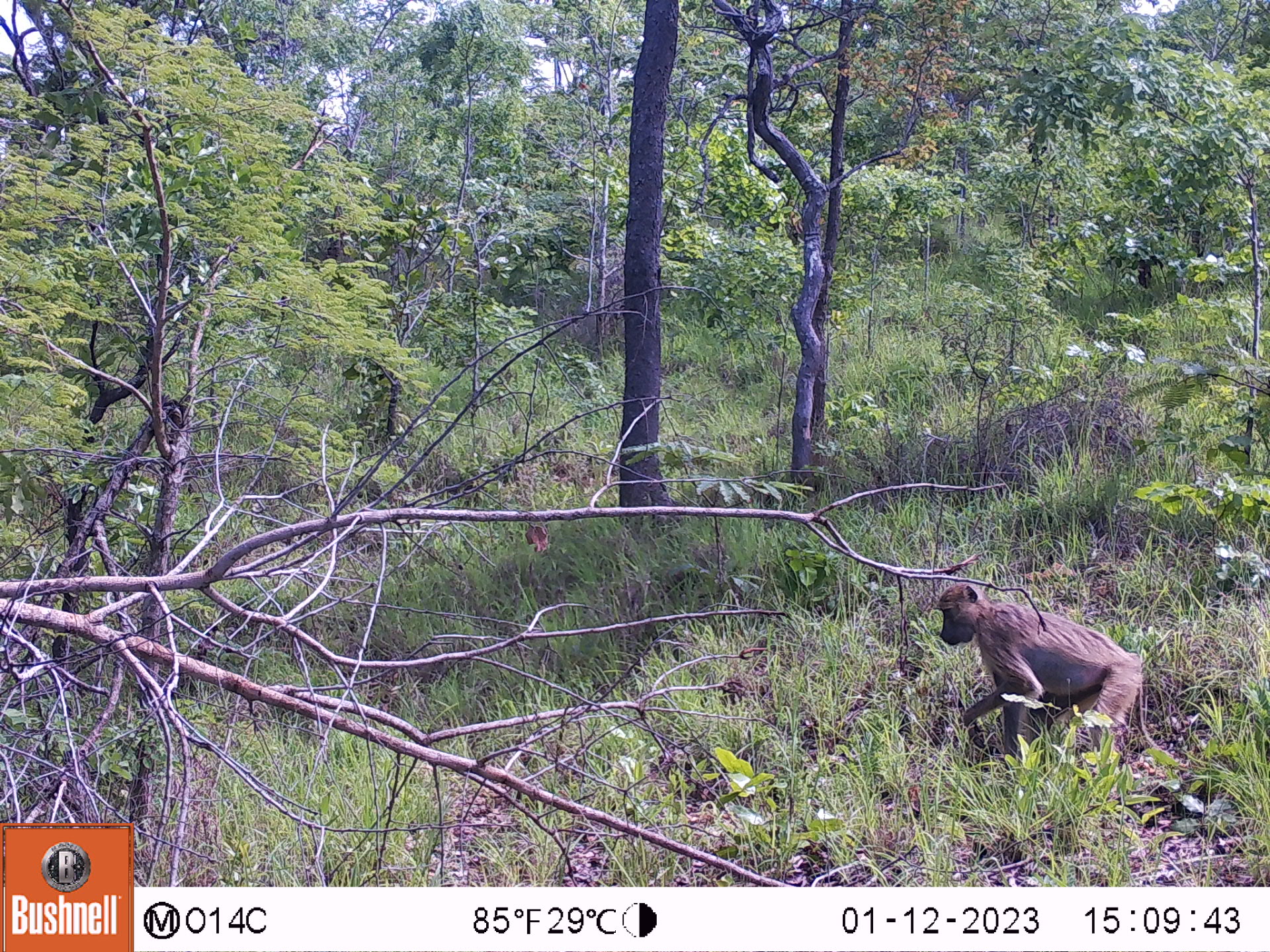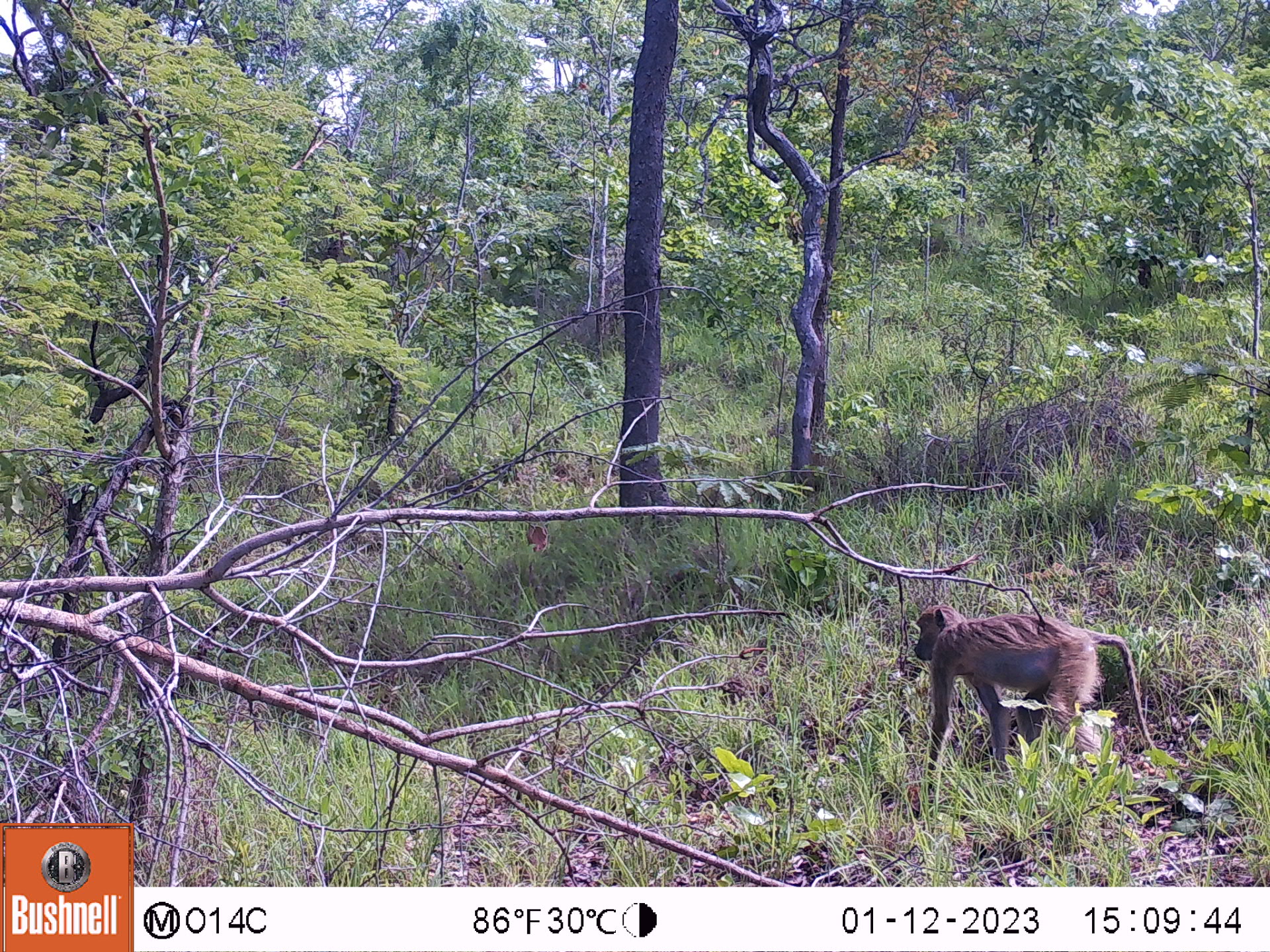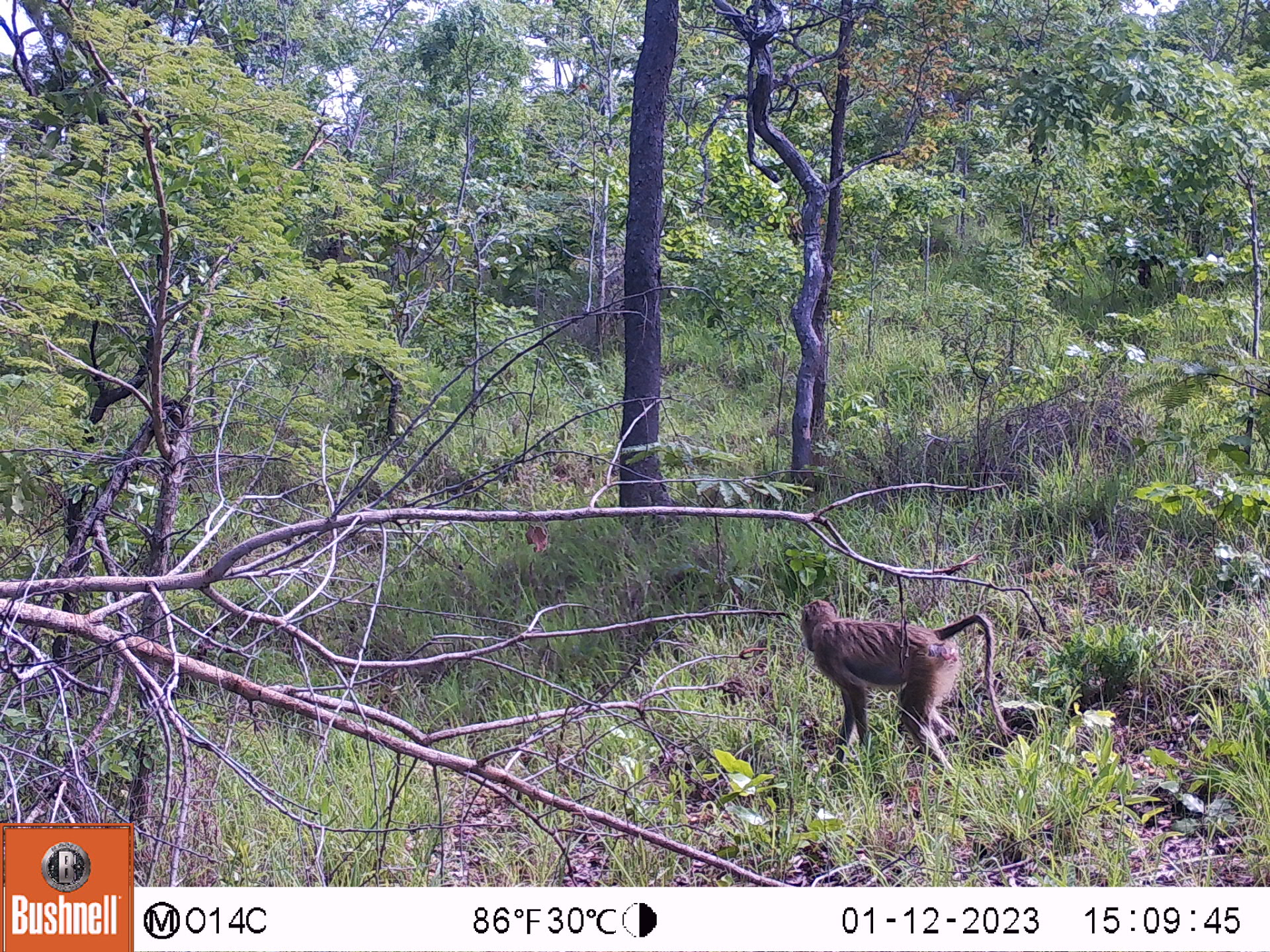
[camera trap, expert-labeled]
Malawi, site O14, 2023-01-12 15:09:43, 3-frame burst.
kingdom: Animalia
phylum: Chordata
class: Mammalia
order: Primates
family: Cercopithecidae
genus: Papio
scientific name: Papio cynocephalus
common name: yellow baboon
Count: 1.